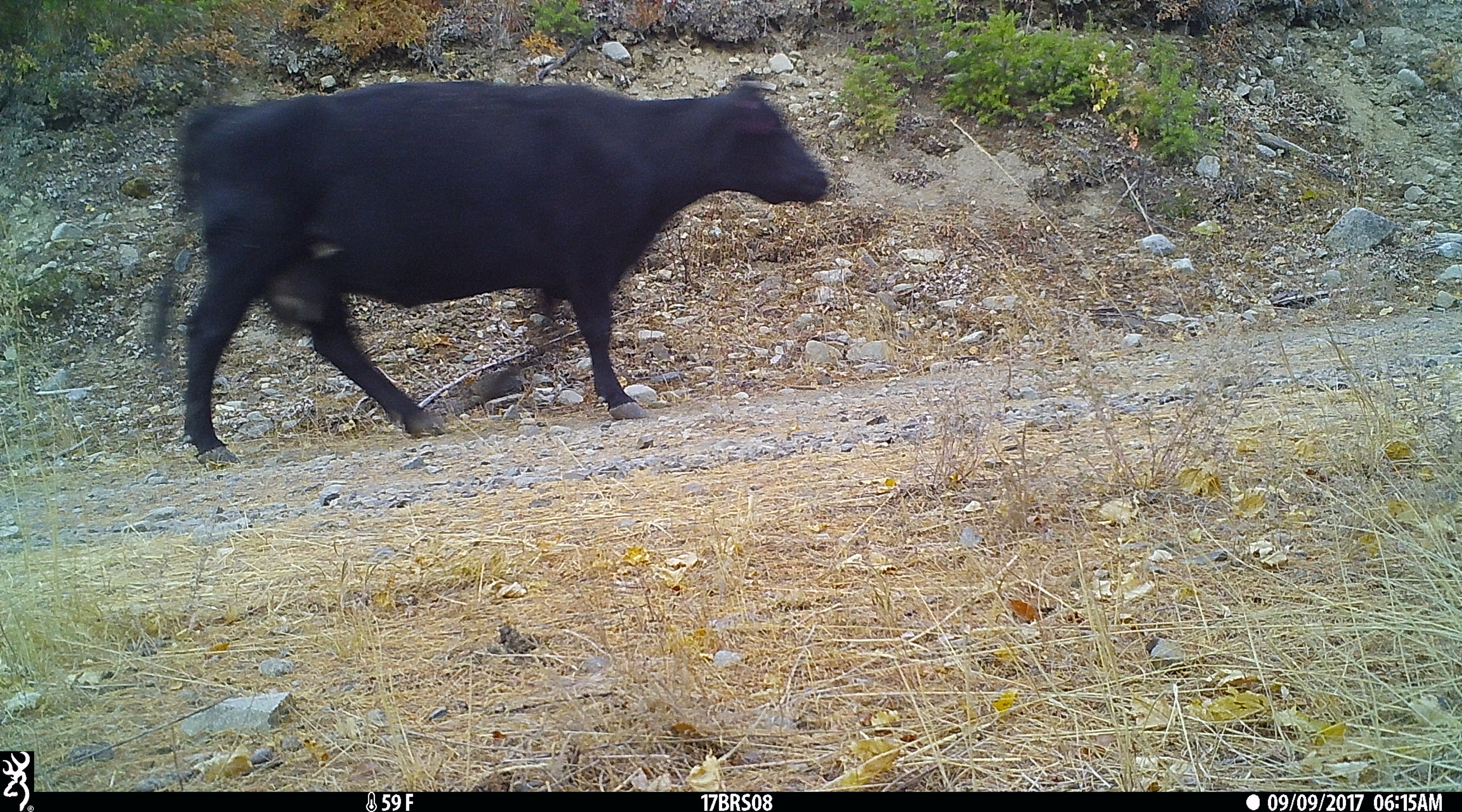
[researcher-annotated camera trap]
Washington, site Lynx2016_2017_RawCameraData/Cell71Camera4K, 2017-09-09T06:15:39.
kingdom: Animalia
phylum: Chordata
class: Mammalia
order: Artiodactyla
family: Bovidae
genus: Bos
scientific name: Bos taurus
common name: domestic cattle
Domestic cattle (Bos taurus). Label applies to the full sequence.